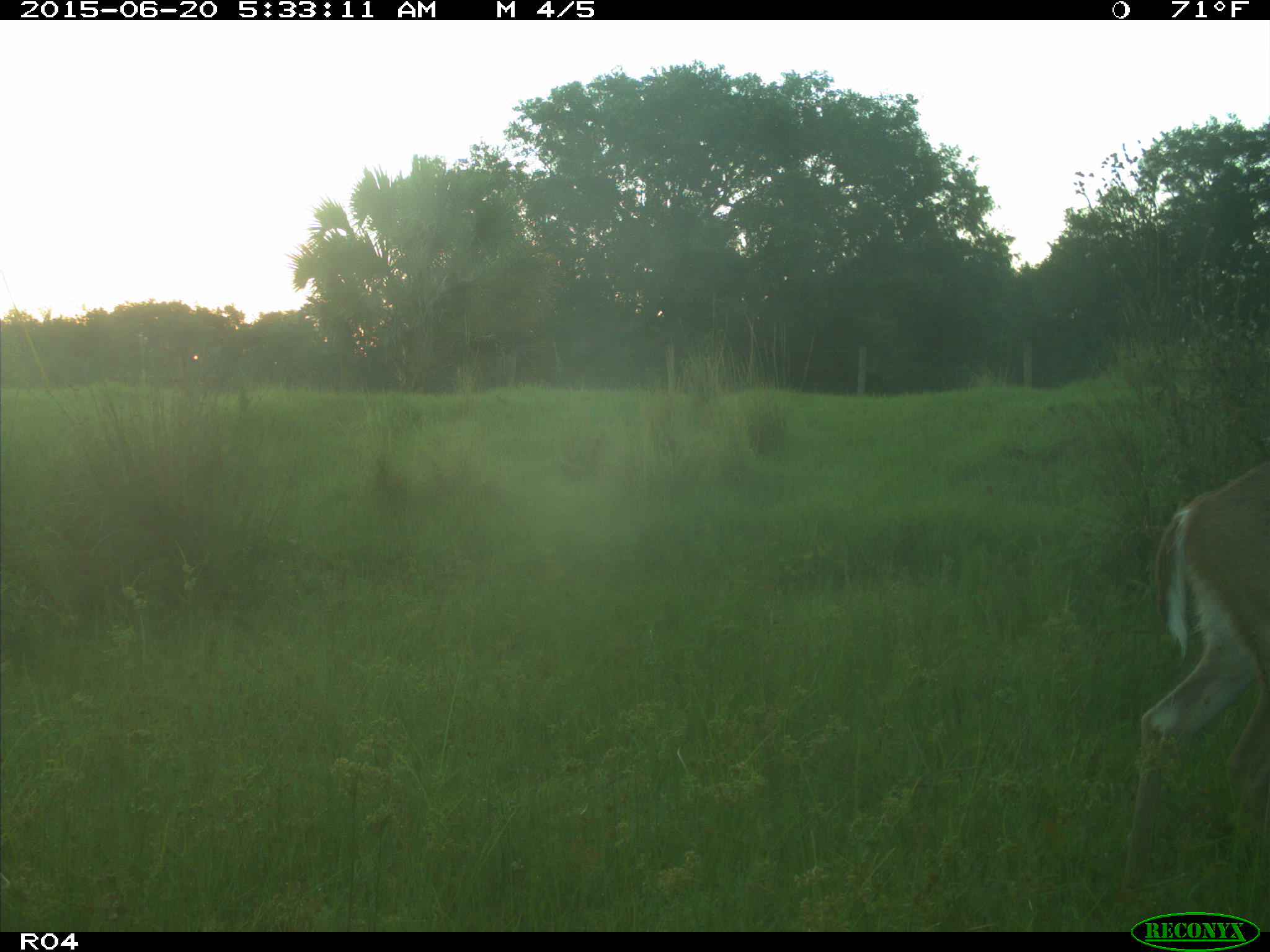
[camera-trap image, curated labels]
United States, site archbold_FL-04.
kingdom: Animalia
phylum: Chordata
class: Mammalia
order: Artiodactyla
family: Cervidae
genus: Odocoileus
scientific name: Odocoileus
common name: deer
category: unidentified deer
Unidentified deer (deer) (Odocoileus).